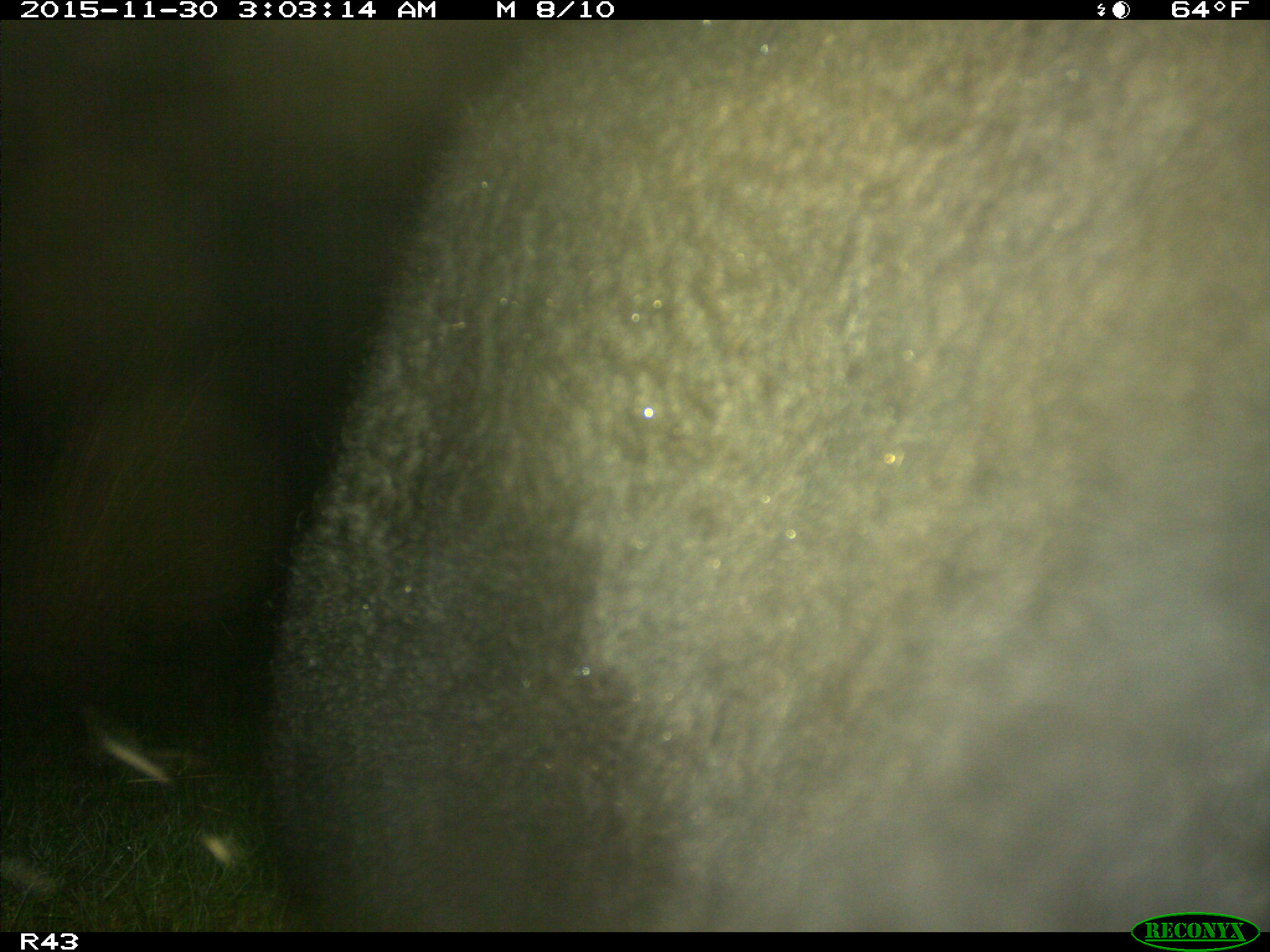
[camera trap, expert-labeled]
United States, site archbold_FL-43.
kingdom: Animalia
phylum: Chordata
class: Mammalia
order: Artiodactyla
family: Bovidae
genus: Bos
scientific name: Bos taurus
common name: domestic cow